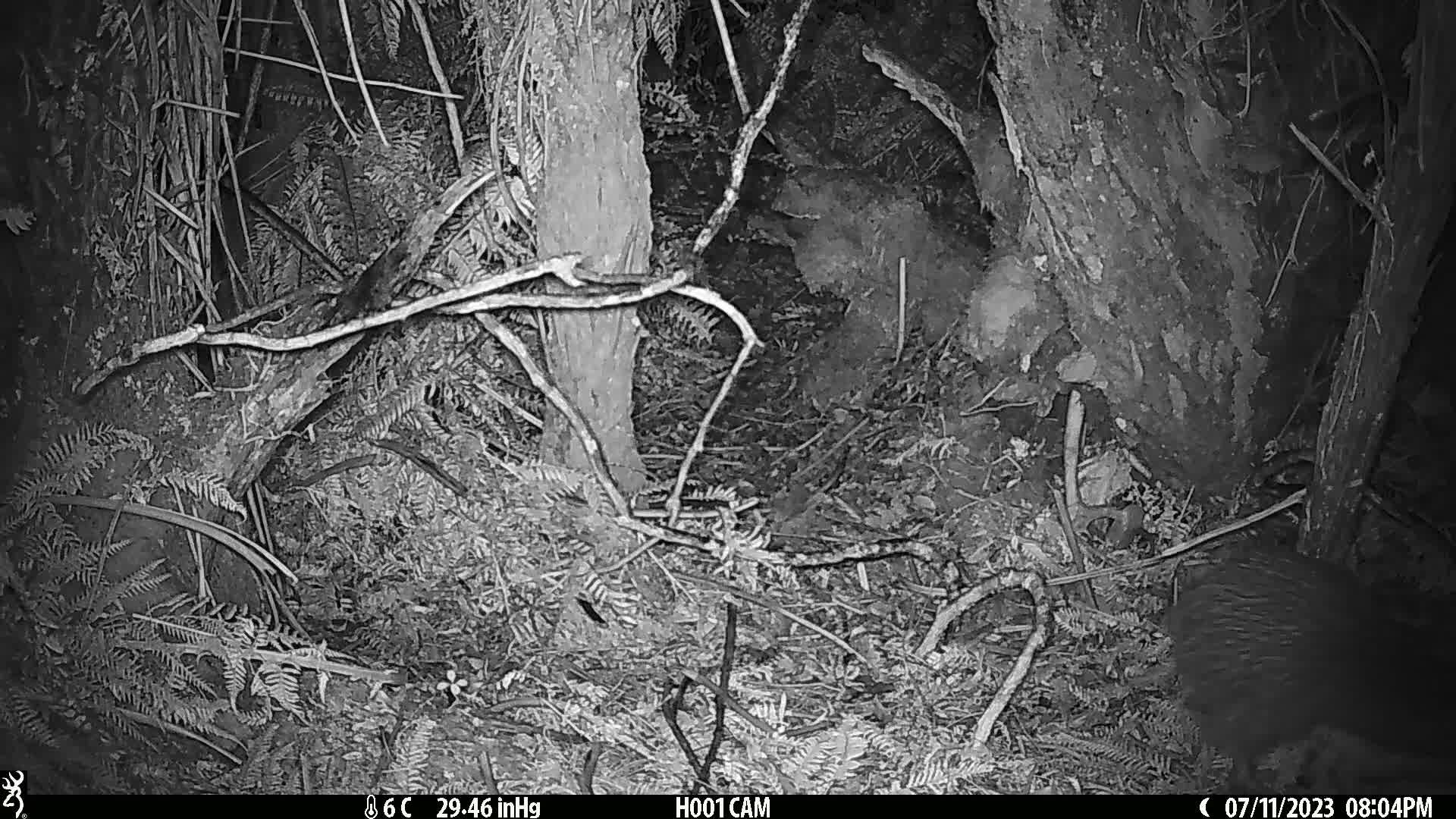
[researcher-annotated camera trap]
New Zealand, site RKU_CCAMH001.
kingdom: Animalia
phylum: Chordata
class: Aves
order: Apterygiformes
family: Apterygidae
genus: Apteryx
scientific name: Apteryx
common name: kiwi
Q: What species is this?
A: Kiwi (Apteryx).